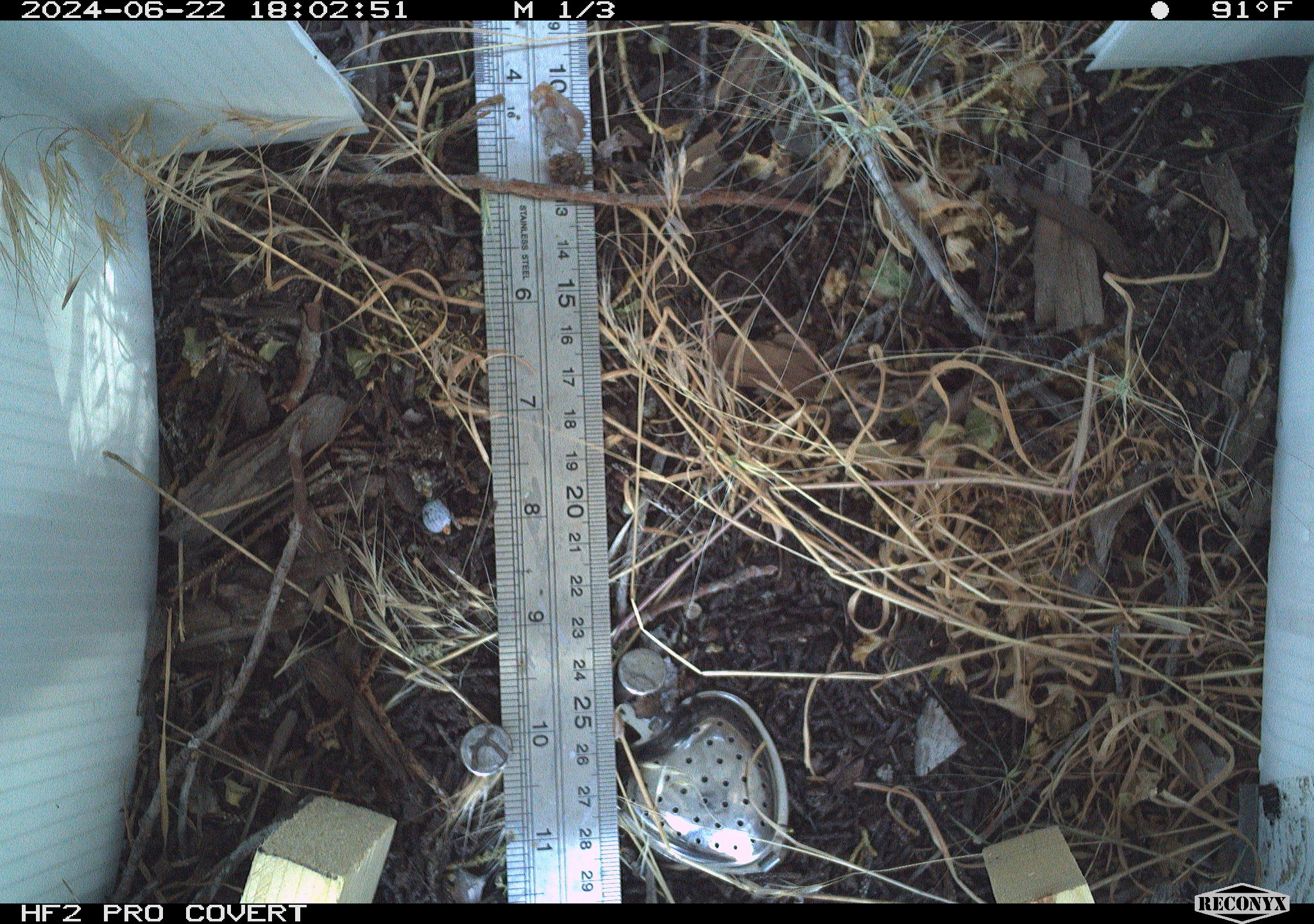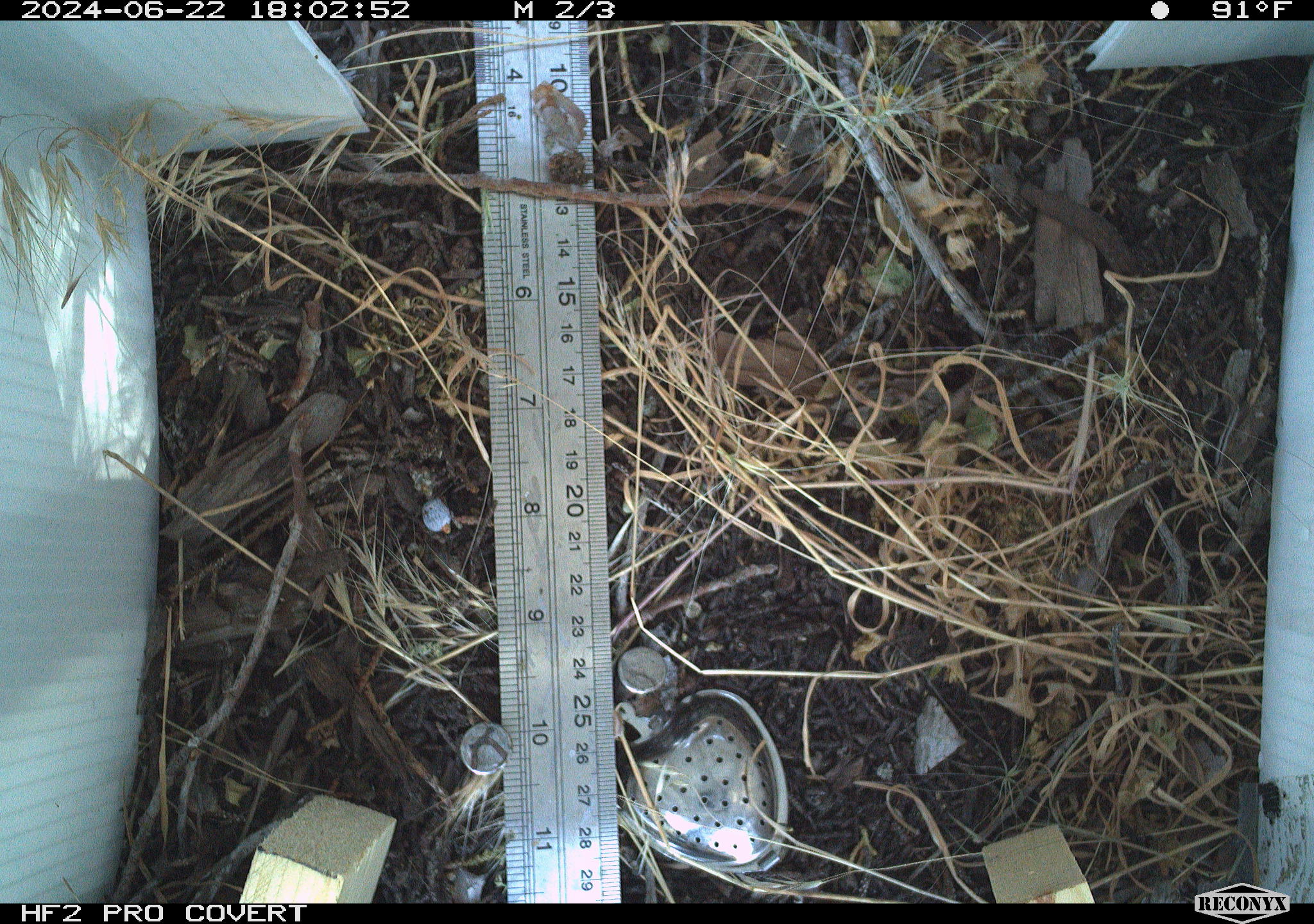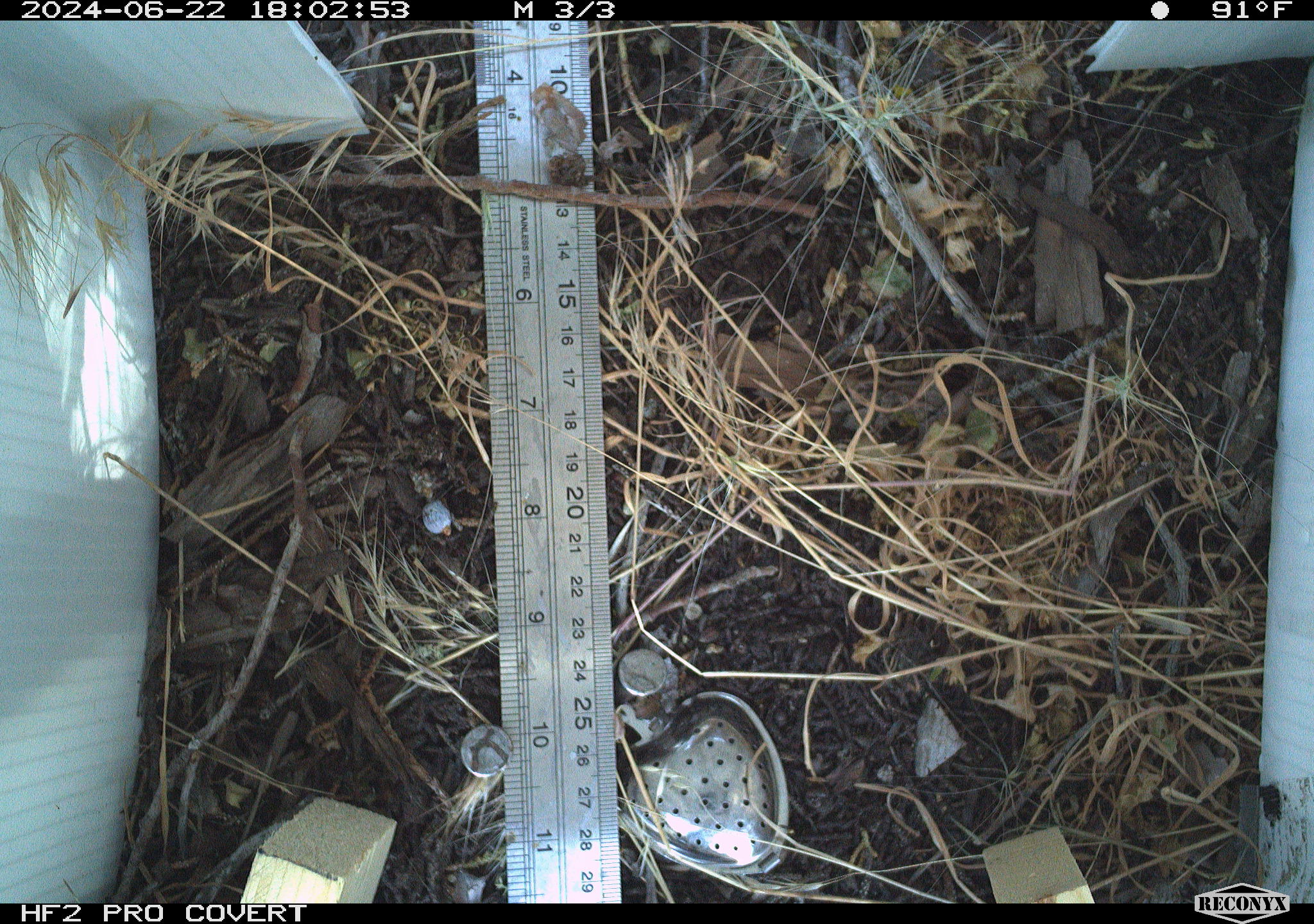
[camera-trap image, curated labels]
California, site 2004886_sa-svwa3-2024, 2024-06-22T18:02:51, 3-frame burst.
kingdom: Animalia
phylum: Arthropoda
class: Insecta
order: Lepidoptera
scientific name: Lepidoptera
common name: butterflies and moths